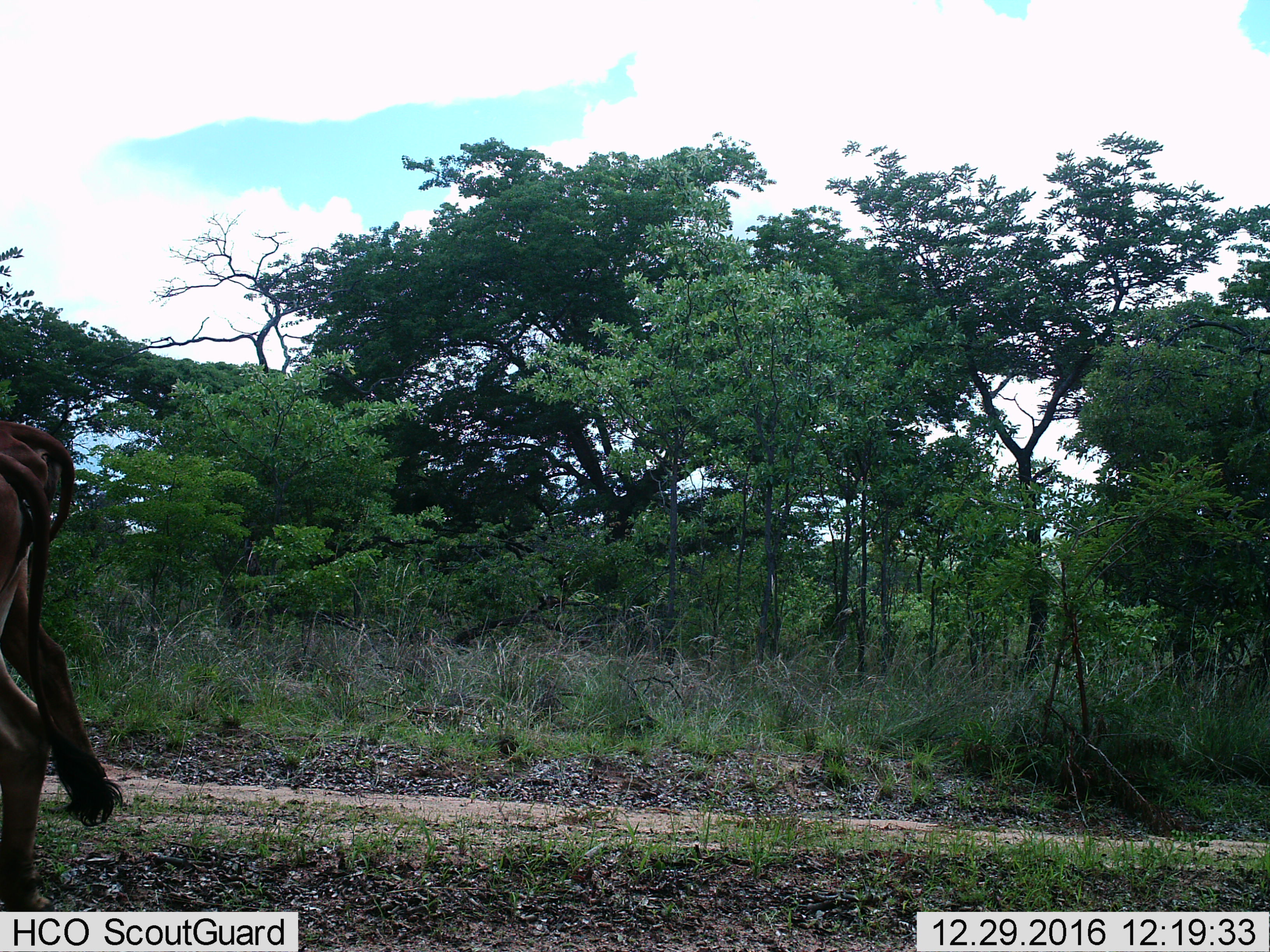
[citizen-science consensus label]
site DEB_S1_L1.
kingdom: Animalia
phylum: Chordata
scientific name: Vertebrata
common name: domestic animal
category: domesticanimal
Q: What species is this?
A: Domesticanimal (domestic animal) (Vertebrata).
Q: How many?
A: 2.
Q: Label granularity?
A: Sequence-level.